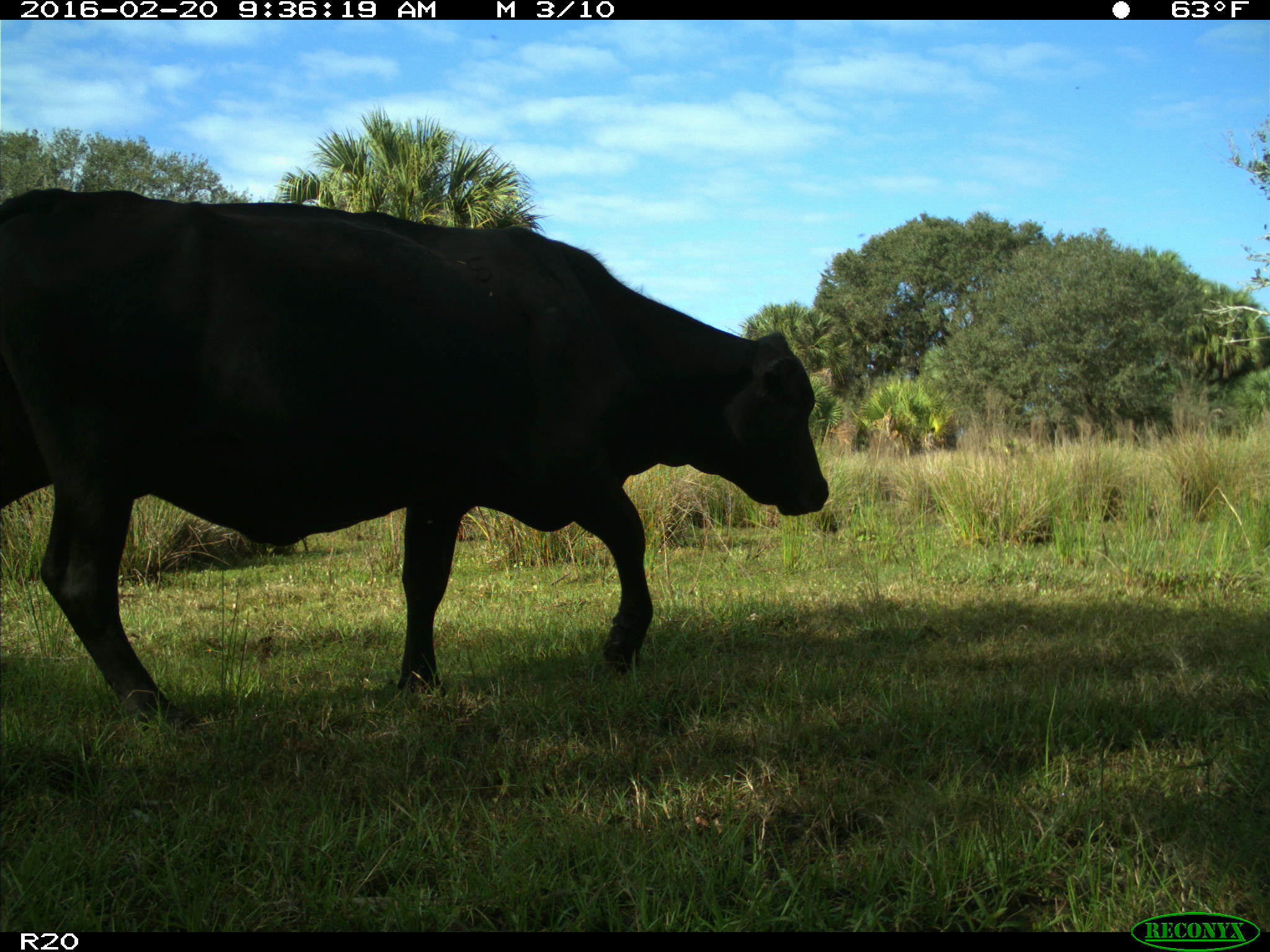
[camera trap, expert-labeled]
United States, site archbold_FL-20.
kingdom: Animalia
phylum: Chordata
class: Mammalia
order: Artiodactyla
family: Bovidae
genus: Bos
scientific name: Bos taurus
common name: domestic cow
Bos taurus (domestic cow).